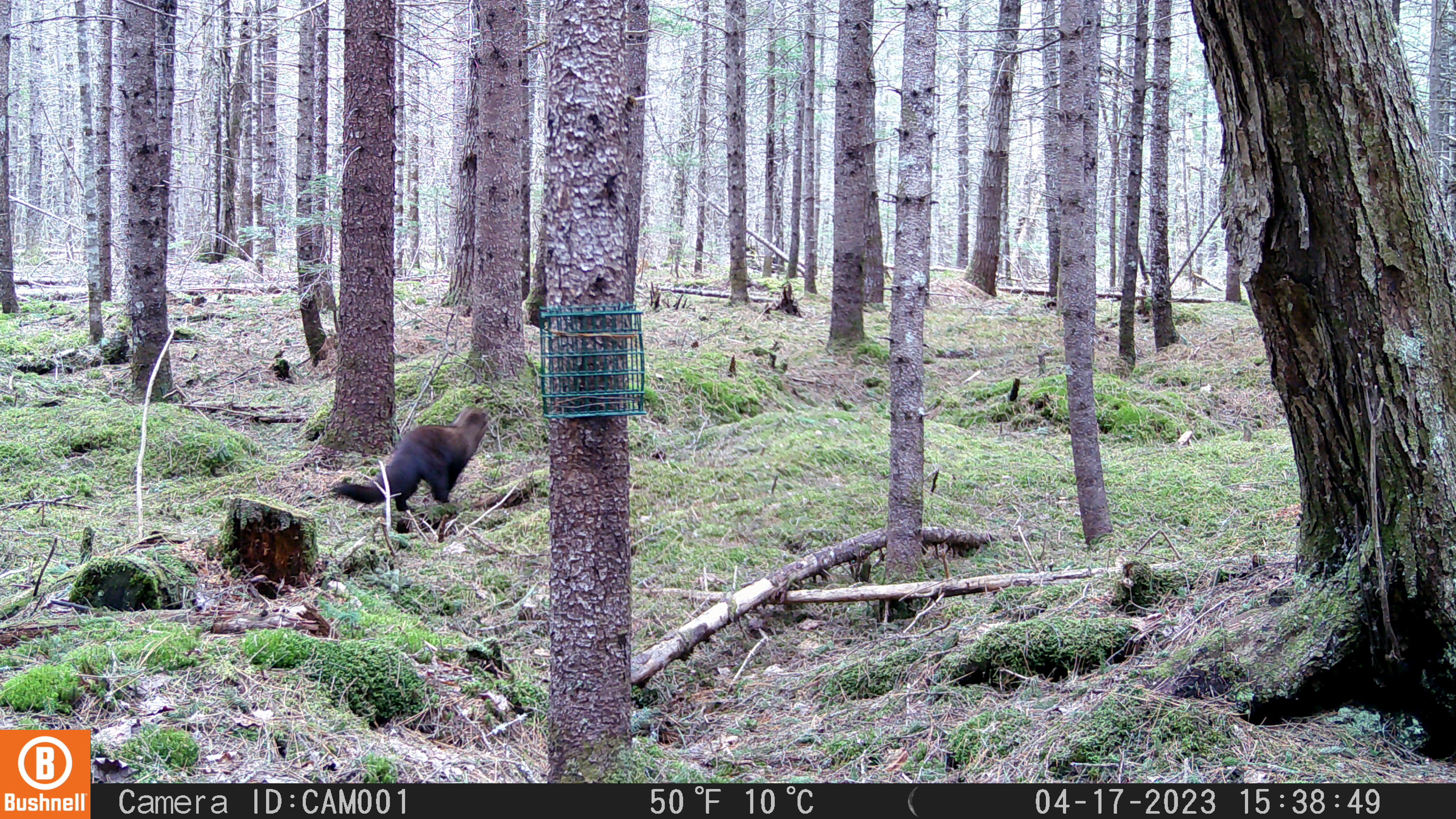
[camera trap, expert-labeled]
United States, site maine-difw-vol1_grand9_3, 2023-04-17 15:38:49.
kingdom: Animalia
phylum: Chordata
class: Mammalia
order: Carnivora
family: Mustelidae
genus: Pekania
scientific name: Pekania pennanti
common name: fisher